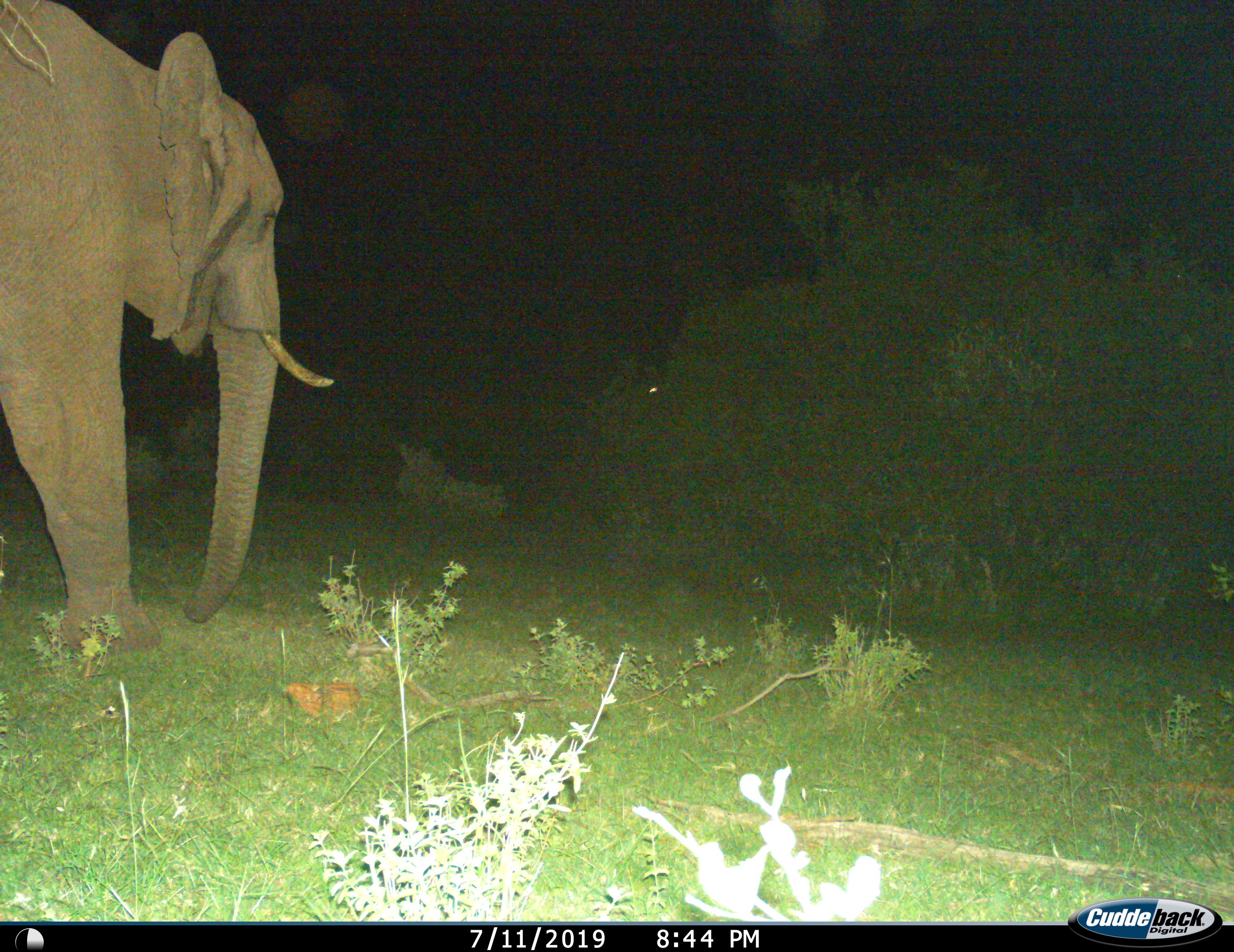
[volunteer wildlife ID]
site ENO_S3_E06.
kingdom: Animalia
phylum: Chordata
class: Mammalia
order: Proboscidea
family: Elephantidae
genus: Loxodonta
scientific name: Loxodonta africana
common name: african bush elephant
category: elephant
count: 1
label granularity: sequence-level